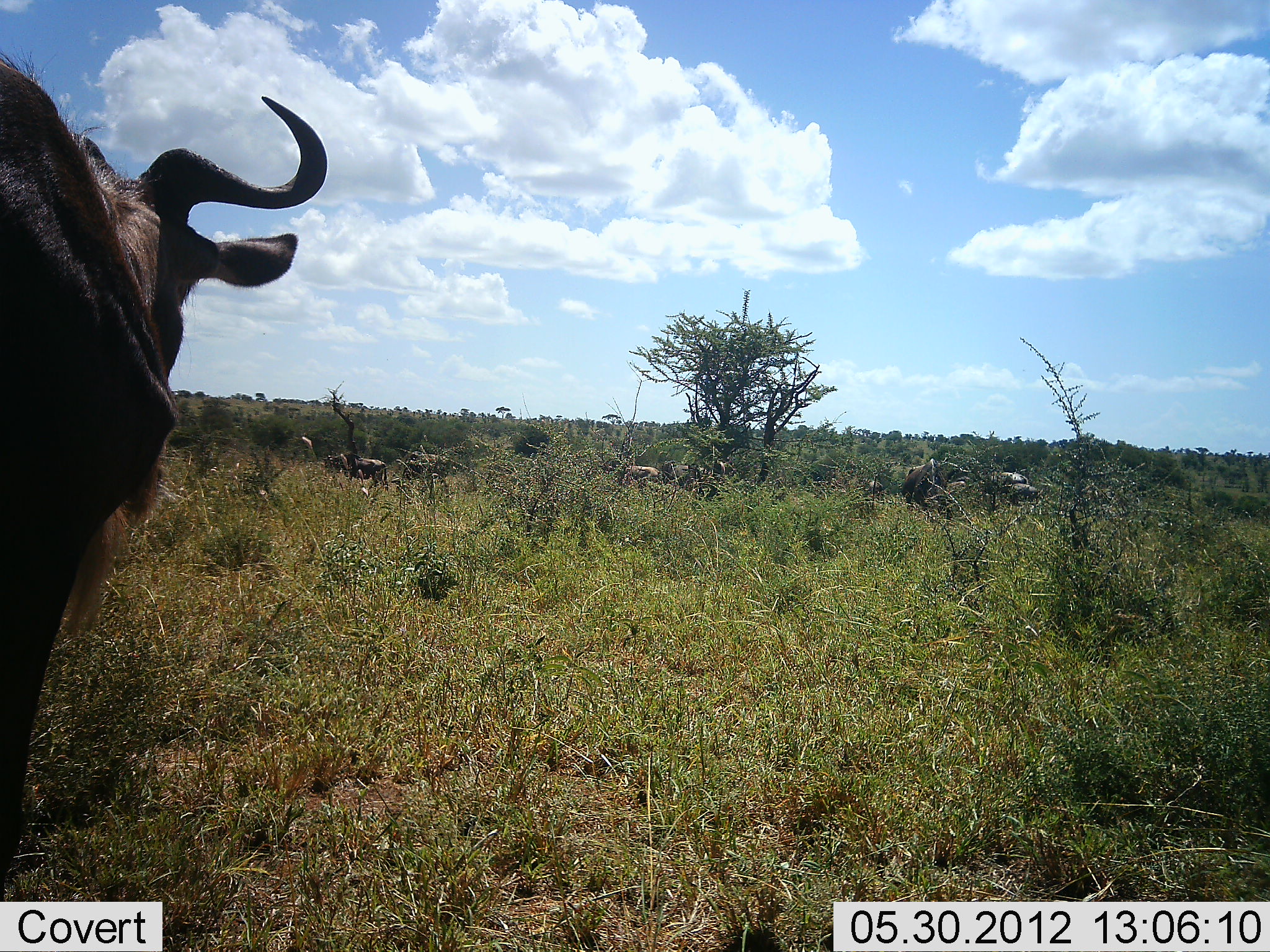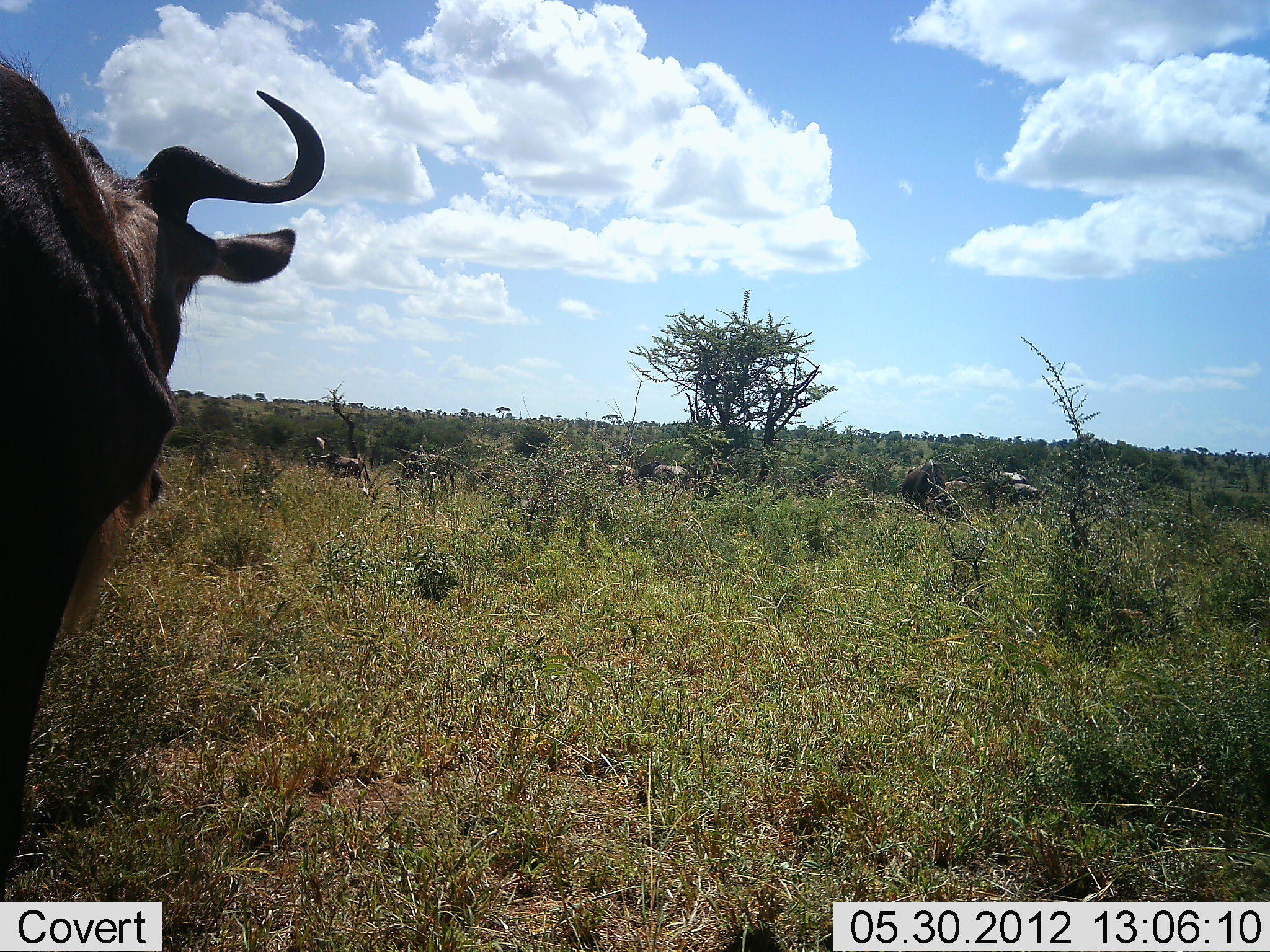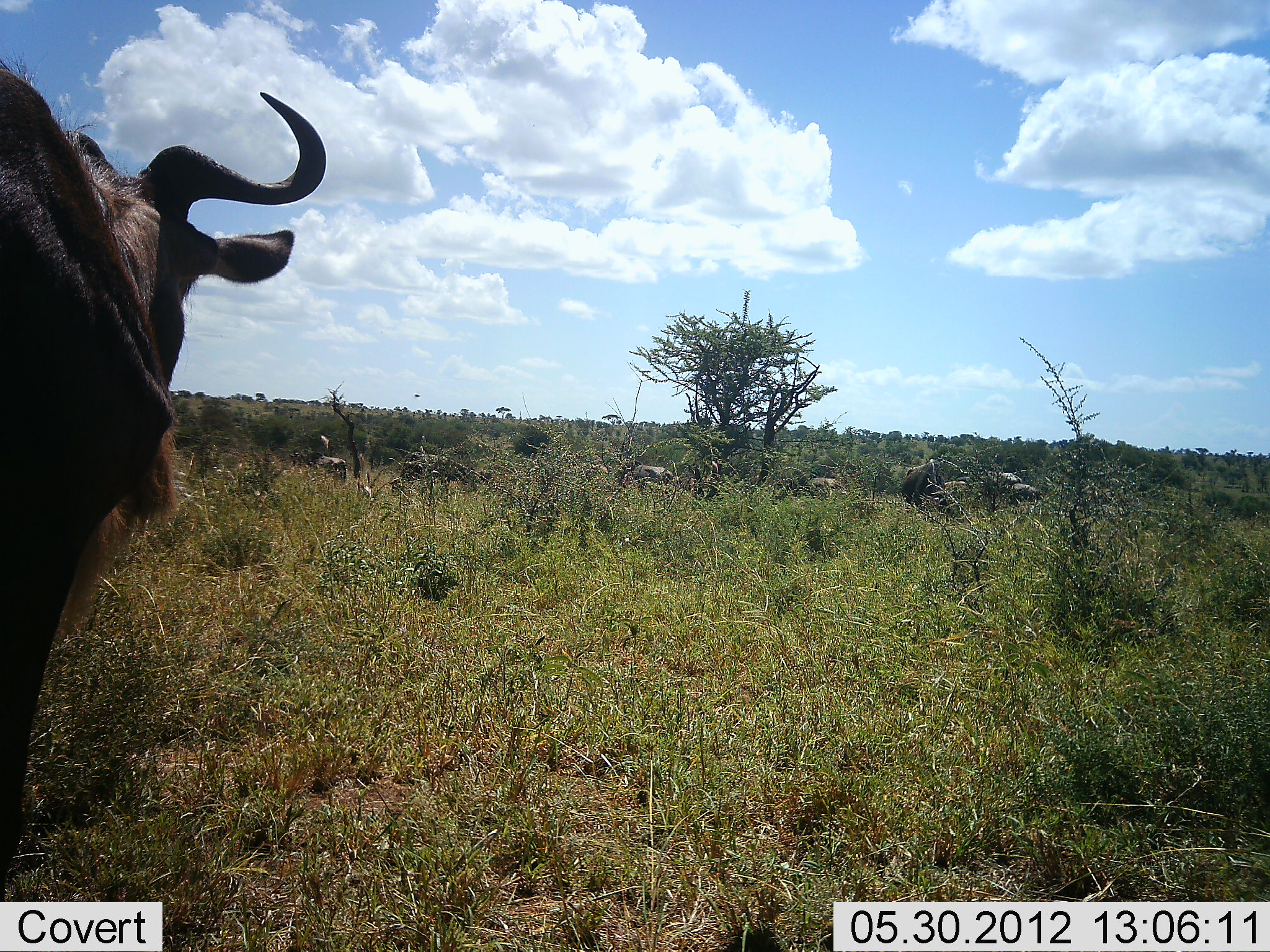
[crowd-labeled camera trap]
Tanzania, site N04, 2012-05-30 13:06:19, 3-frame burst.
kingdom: Animalia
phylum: Chordata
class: Mammalia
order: Artiodactyla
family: Bovidae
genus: Connochaetes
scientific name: Connochaetes taurinus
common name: blue wildebeest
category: wildebeest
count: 11-50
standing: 70%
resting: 0%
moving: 80%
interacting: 0%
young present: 0%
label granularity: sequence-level